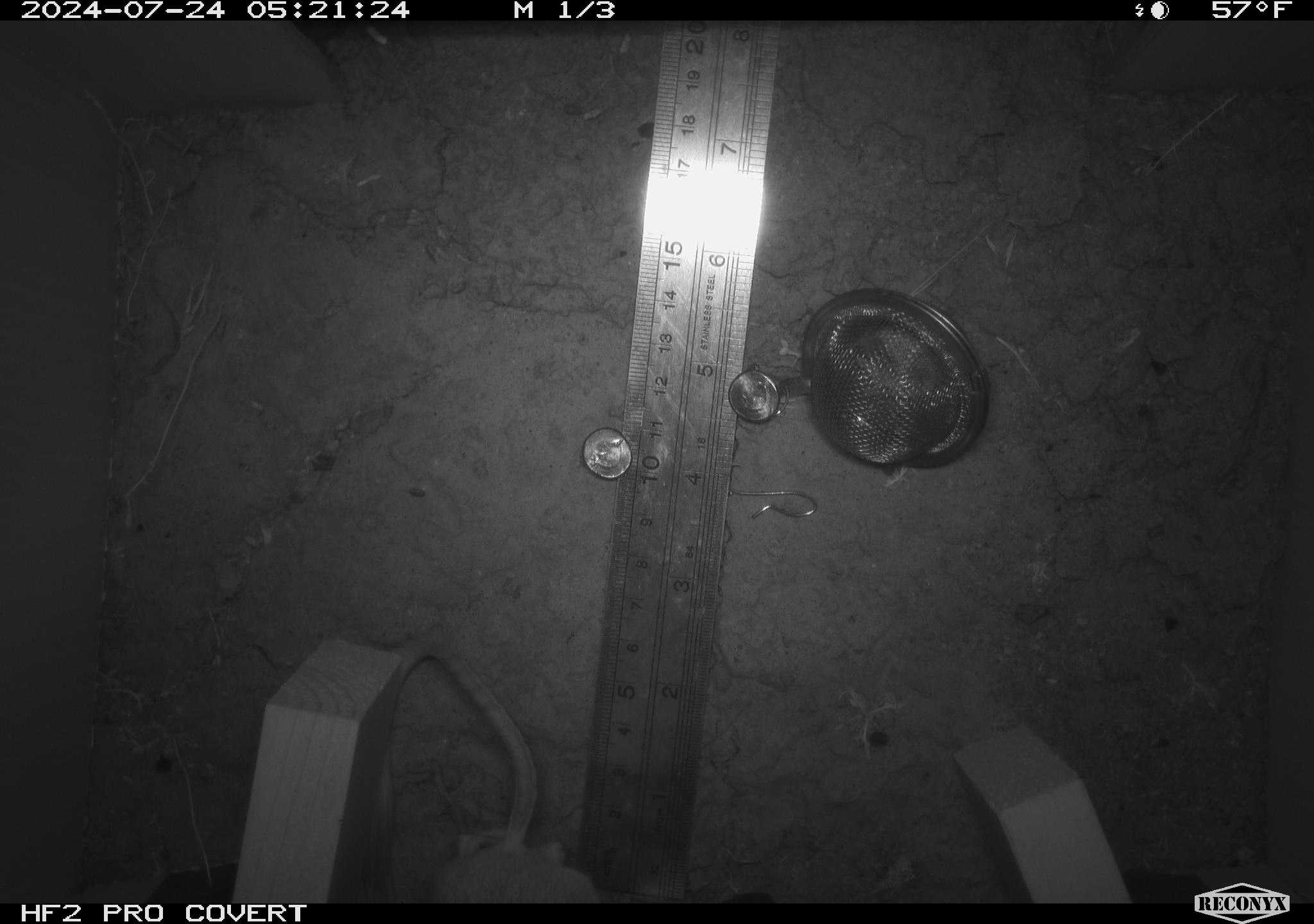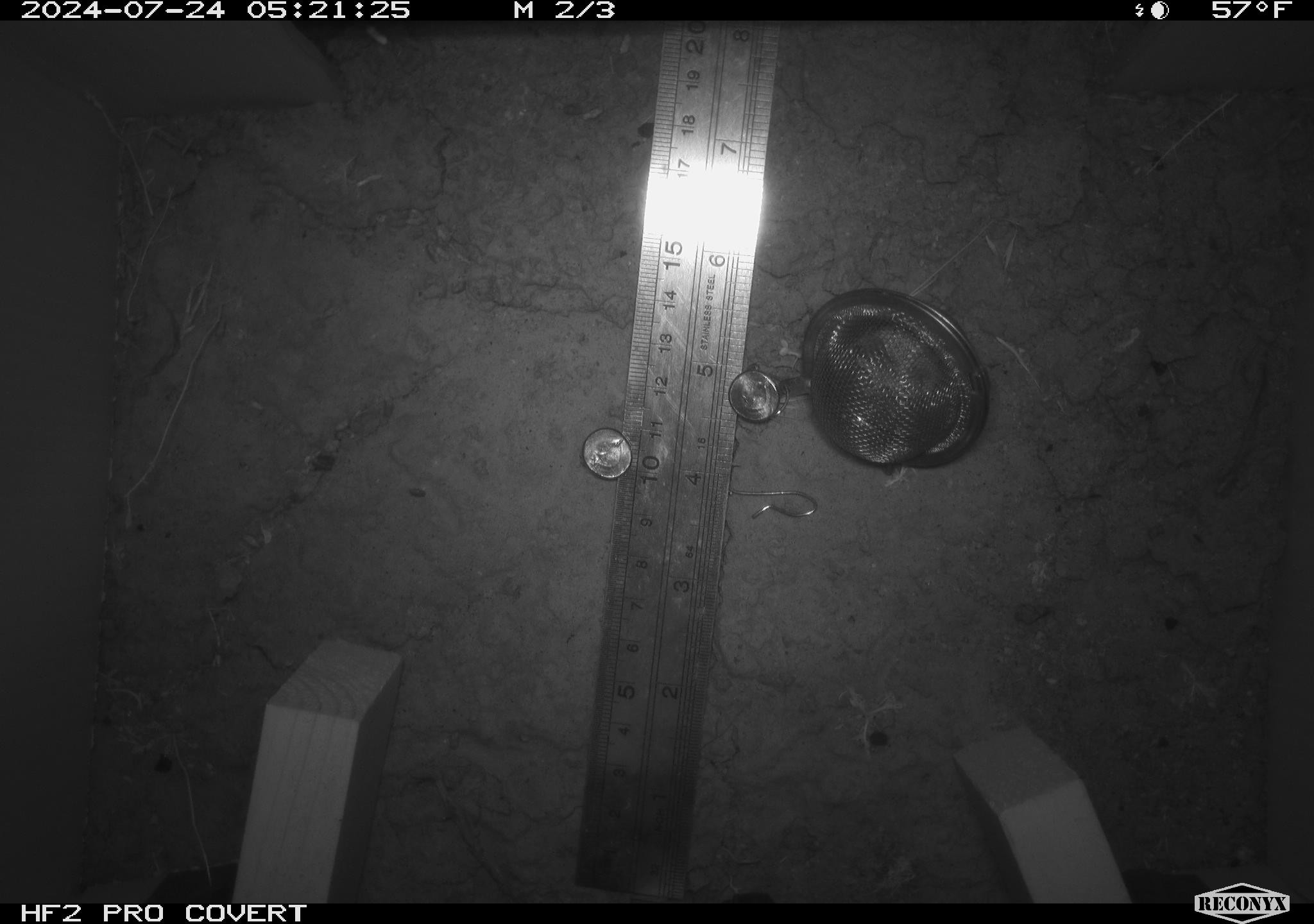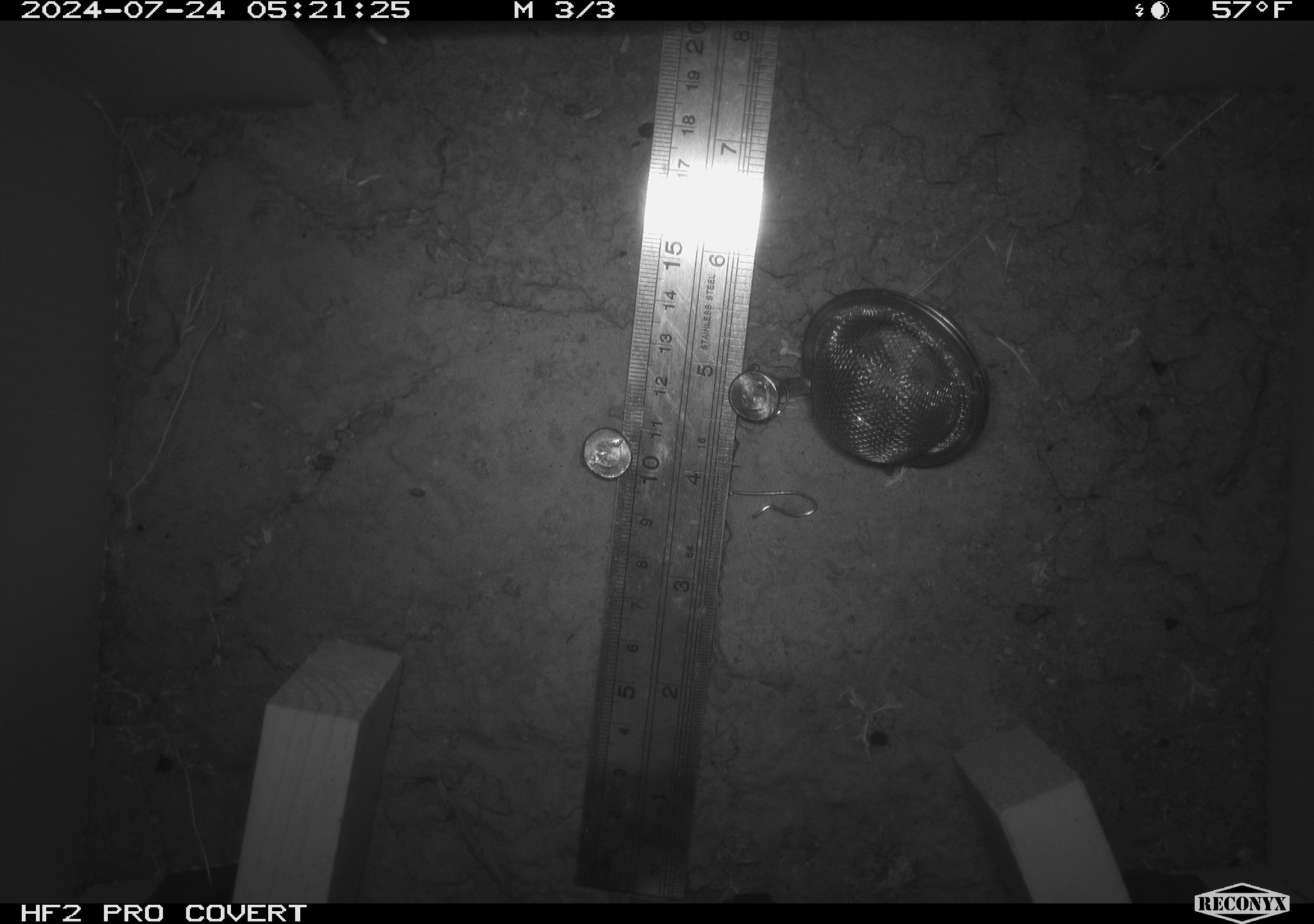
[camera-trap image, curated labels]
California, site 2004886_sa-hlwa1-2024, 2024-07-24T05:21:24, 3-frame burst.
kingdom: Animalia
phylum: Chordata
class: Mammalia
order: Rodentia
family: Heteromyidae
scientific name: Heteromyidae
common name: kangaroo rats and pocket mice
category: heteromyidae family